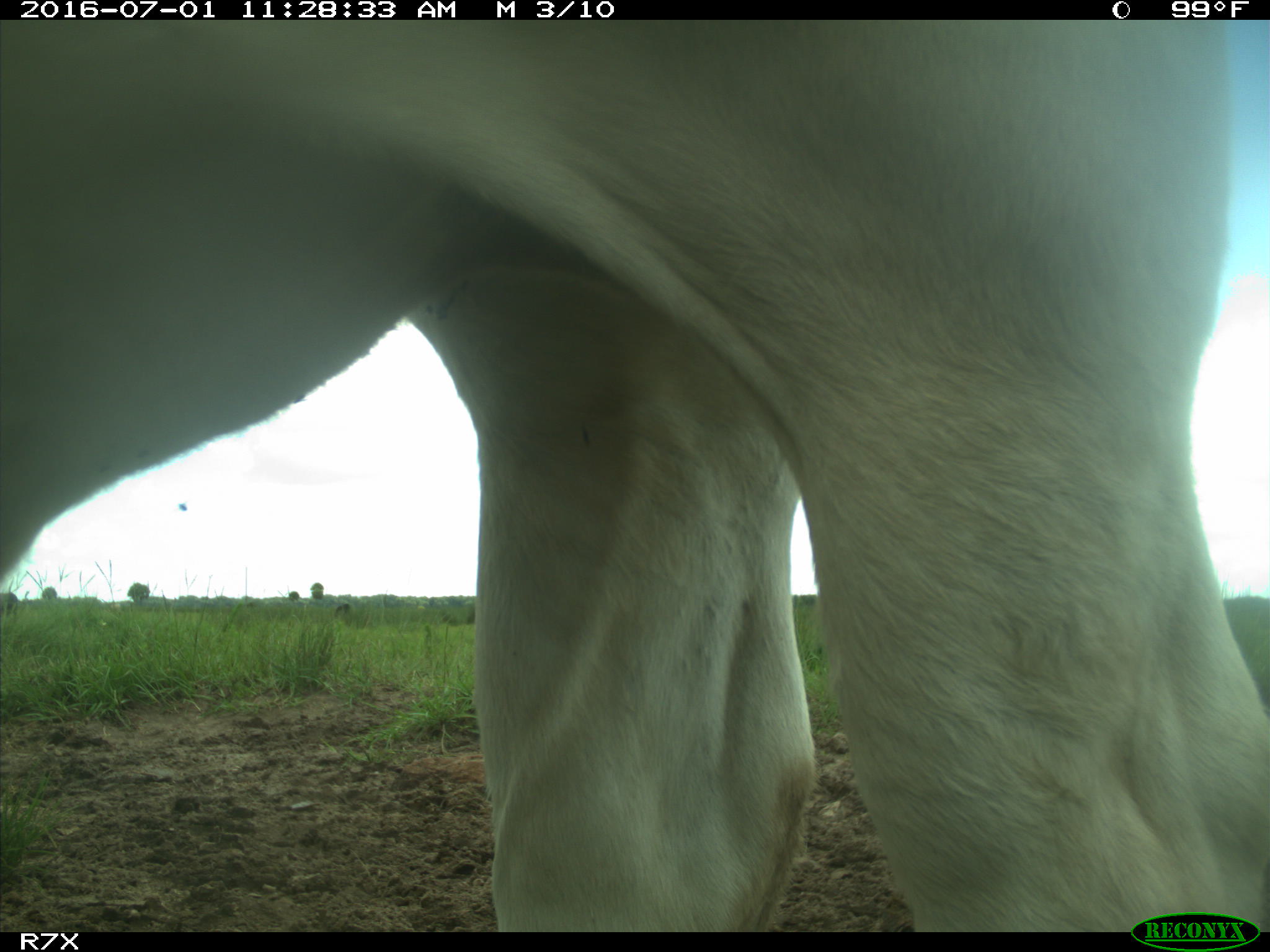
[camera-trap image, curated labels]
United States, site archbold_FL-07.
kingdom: Animalia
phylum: Chordata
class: Mammalia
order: Artiodactyla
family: Bovidae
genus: Bos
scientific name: Bos taurus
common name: domestic cow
Bos taurus (domestic cow).